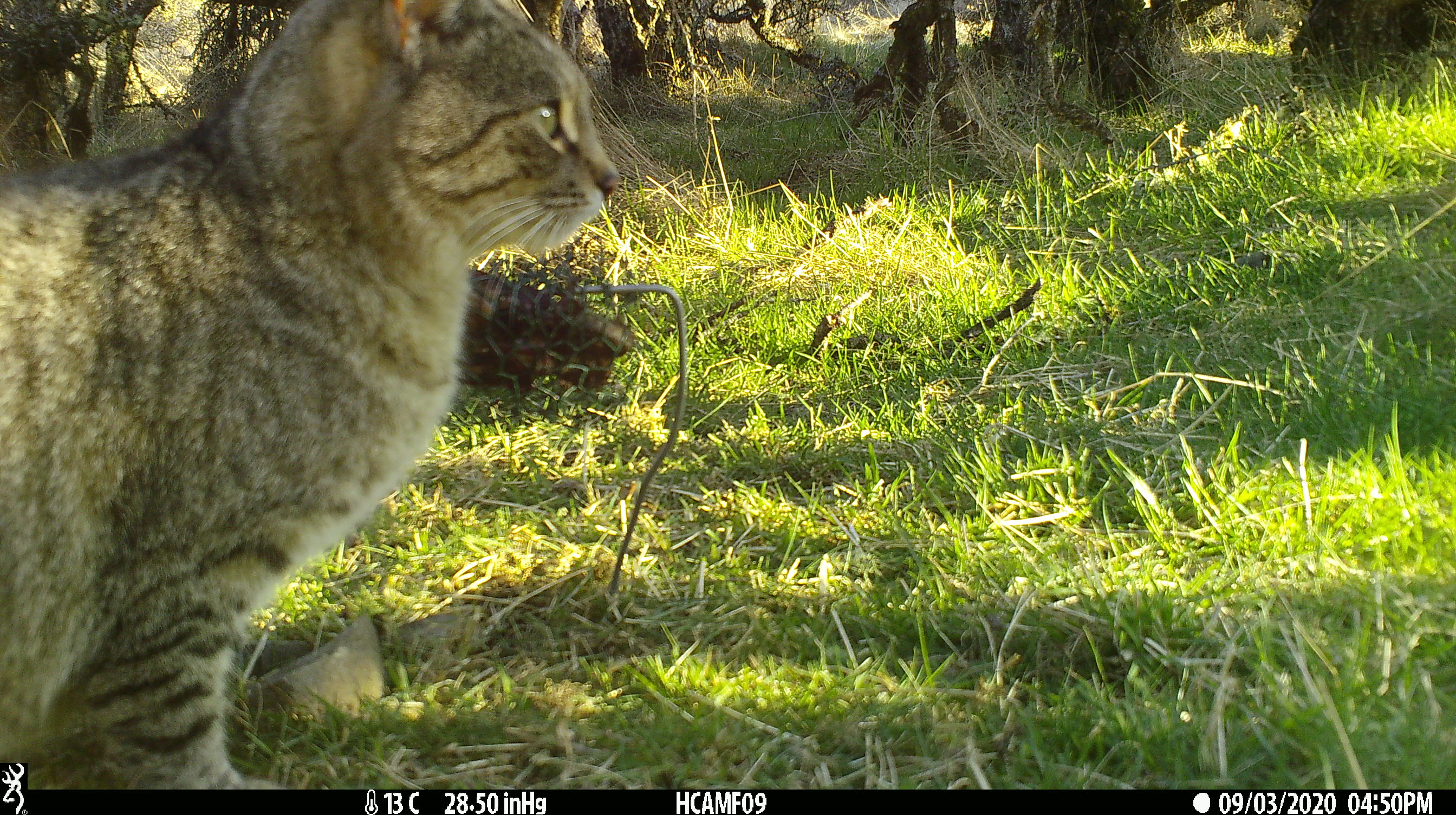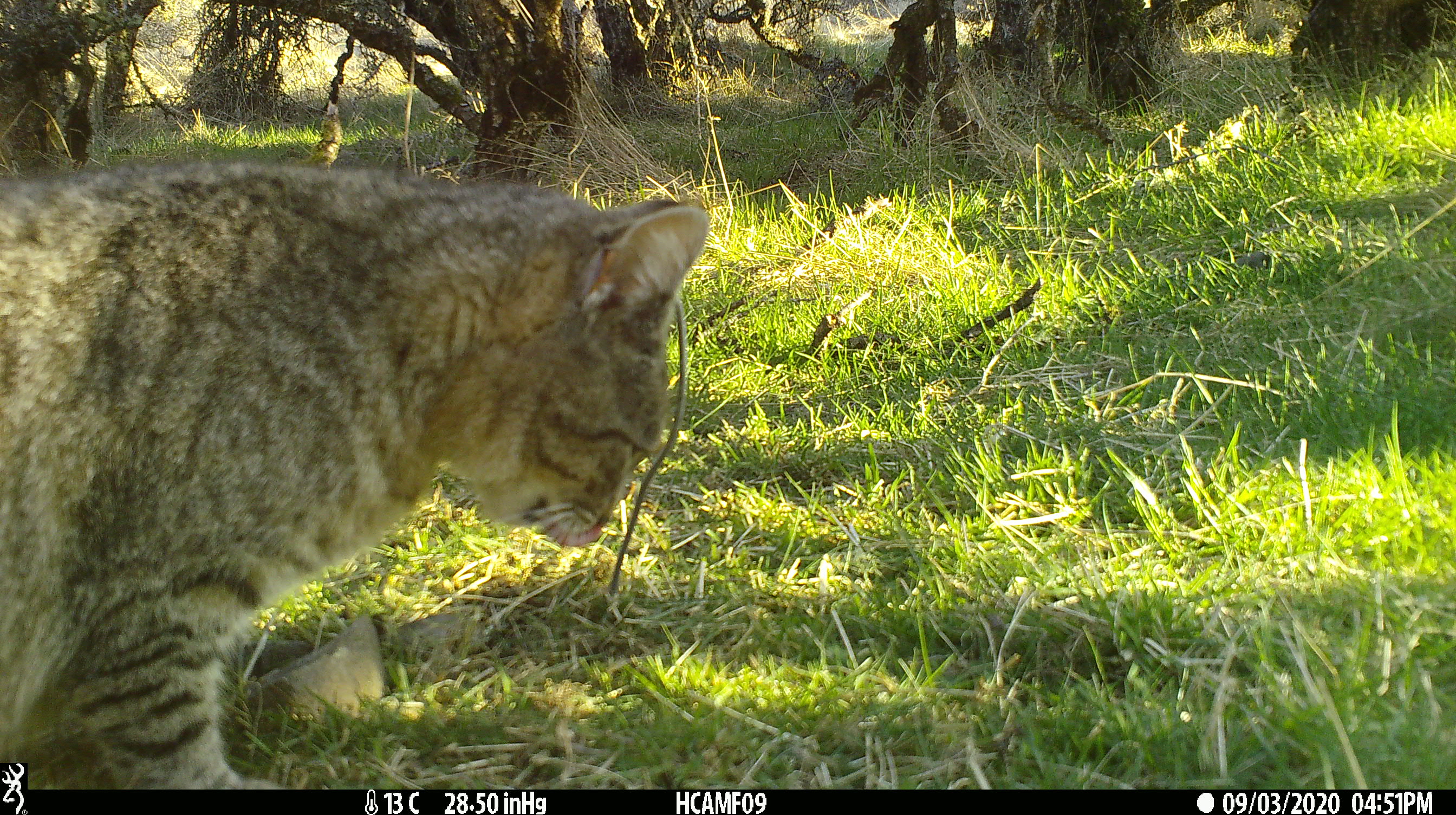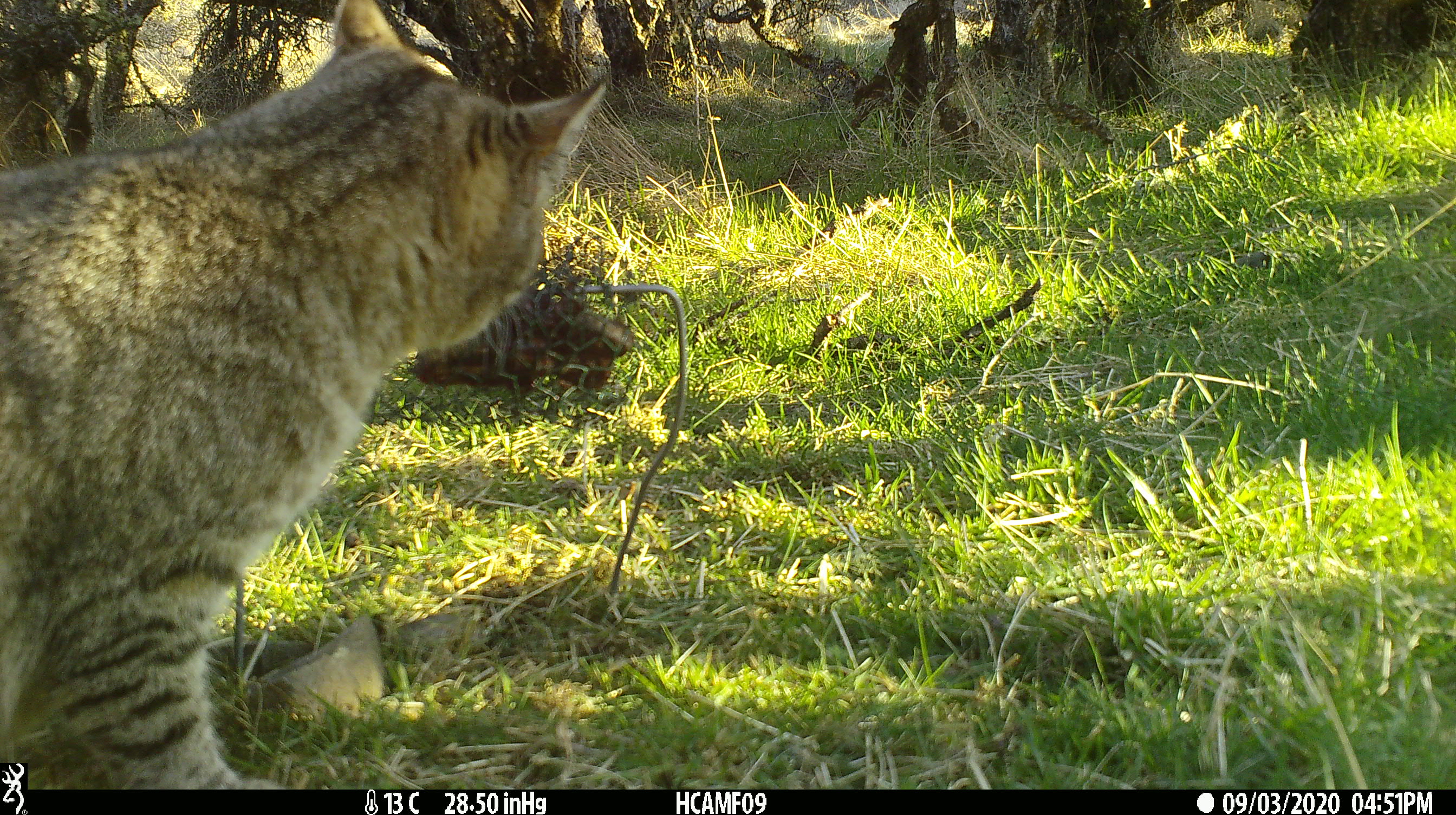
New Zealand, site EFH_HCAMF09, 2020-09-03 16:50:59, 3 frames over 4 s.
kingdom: Animalia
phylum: Chordata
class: Mammalia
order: Carnivora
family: Felidae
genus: Felis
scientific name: Felis catus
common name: domestic cat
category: cat